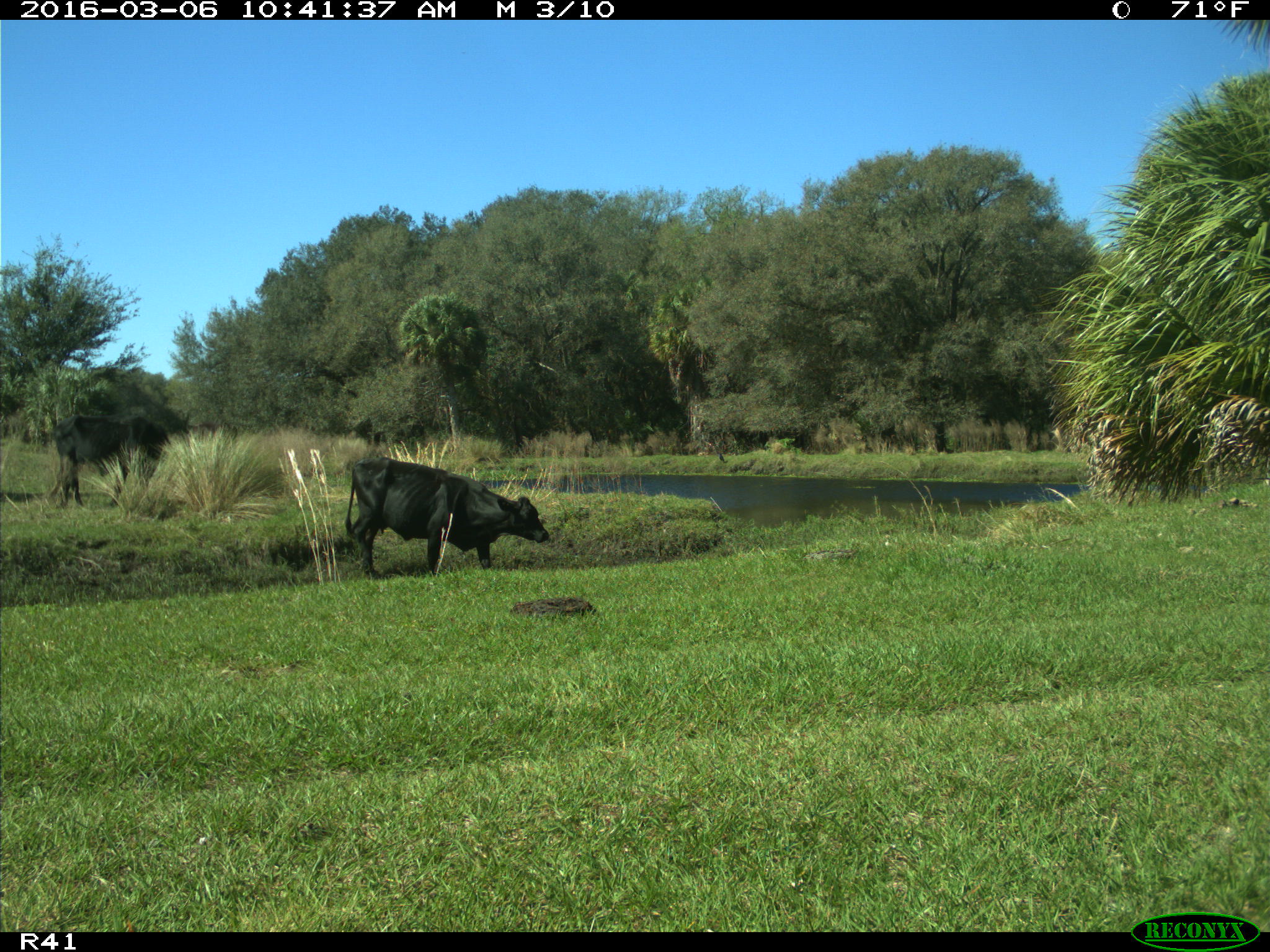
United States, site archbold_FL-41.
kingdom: Animalia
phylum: Chordata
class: Mammalia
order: Artiodactyla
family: Bovidae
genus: Bos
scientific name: Bos taurus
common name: domestic cow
Bos taurus (domestic cow).